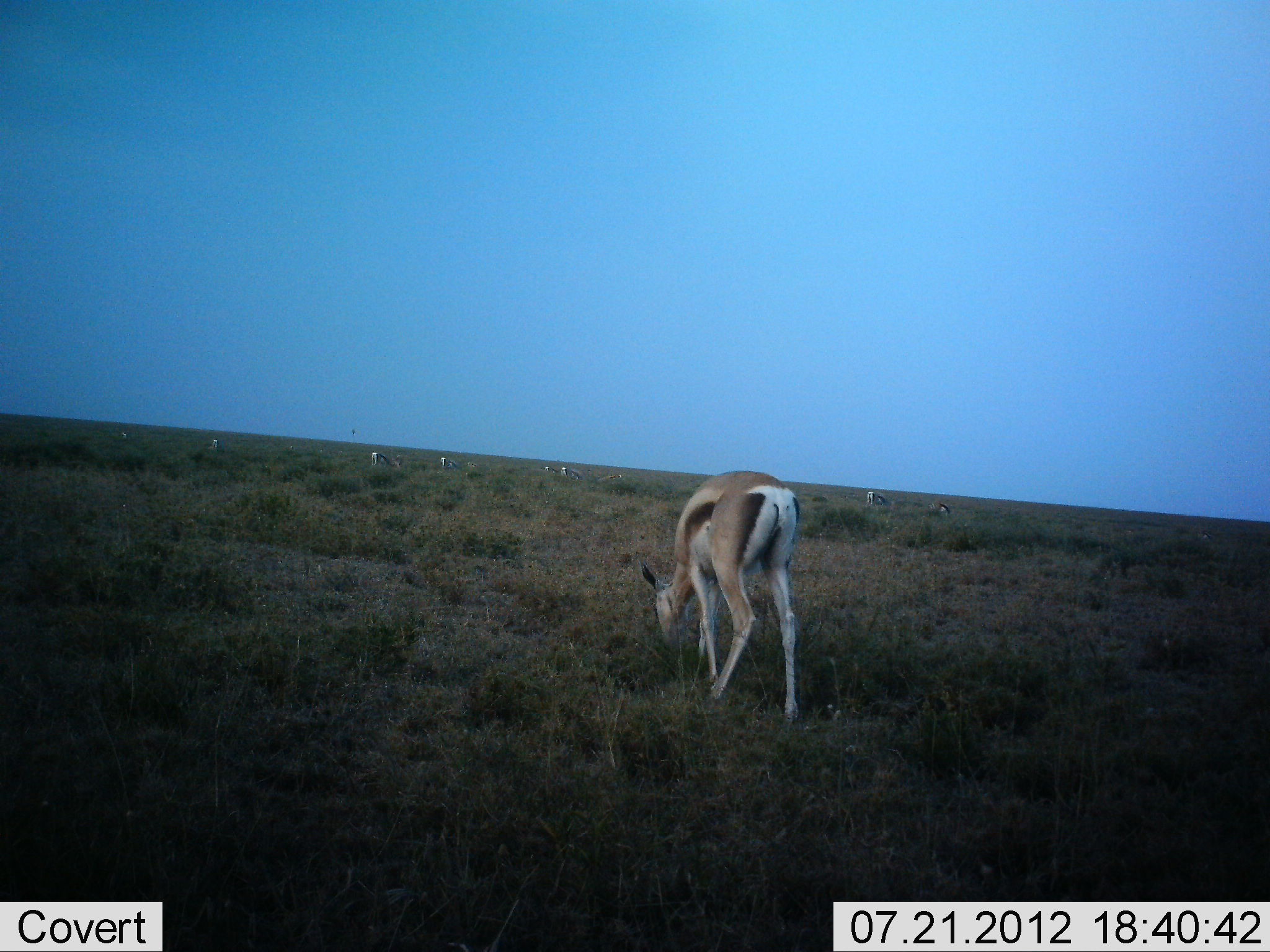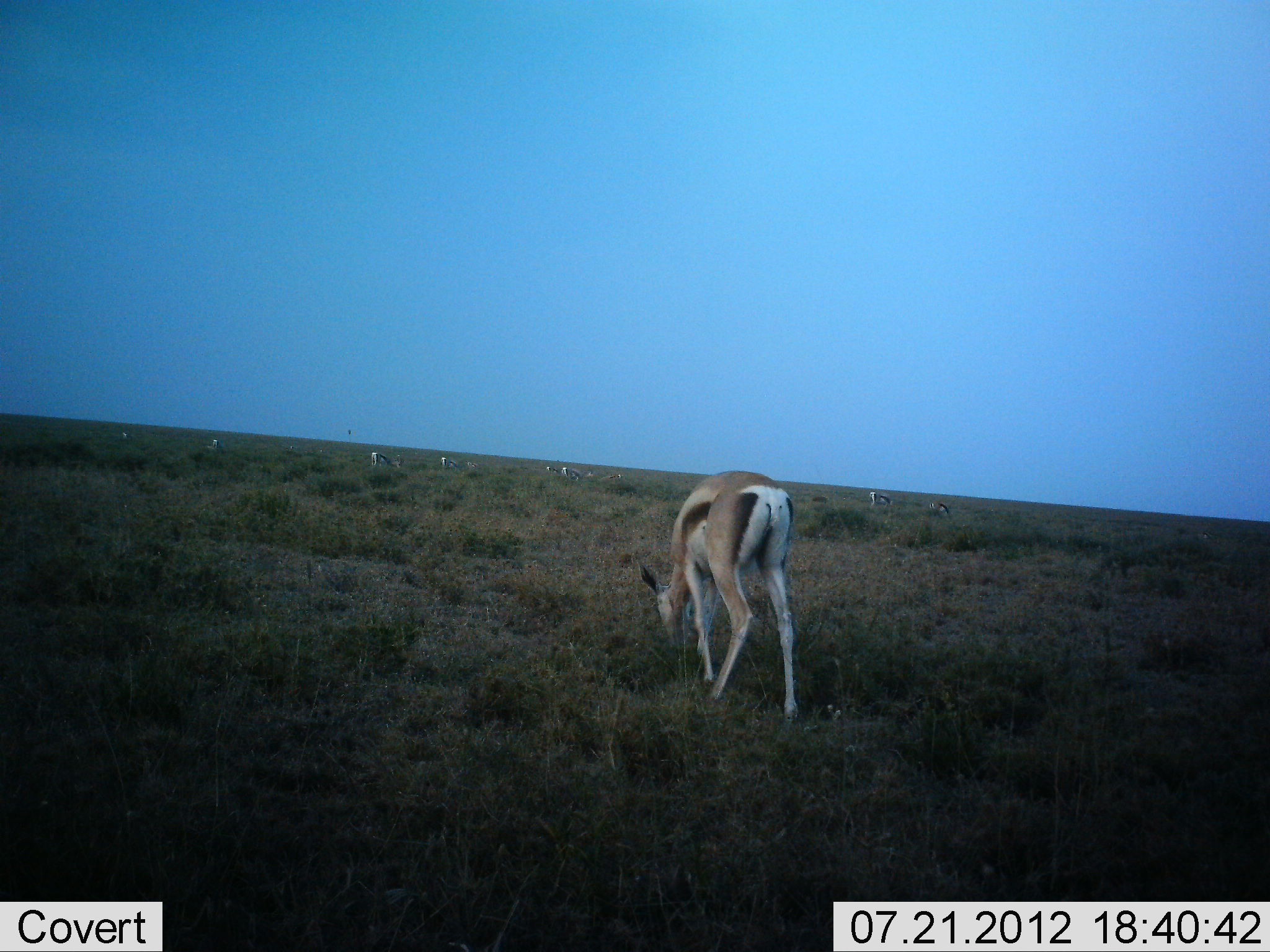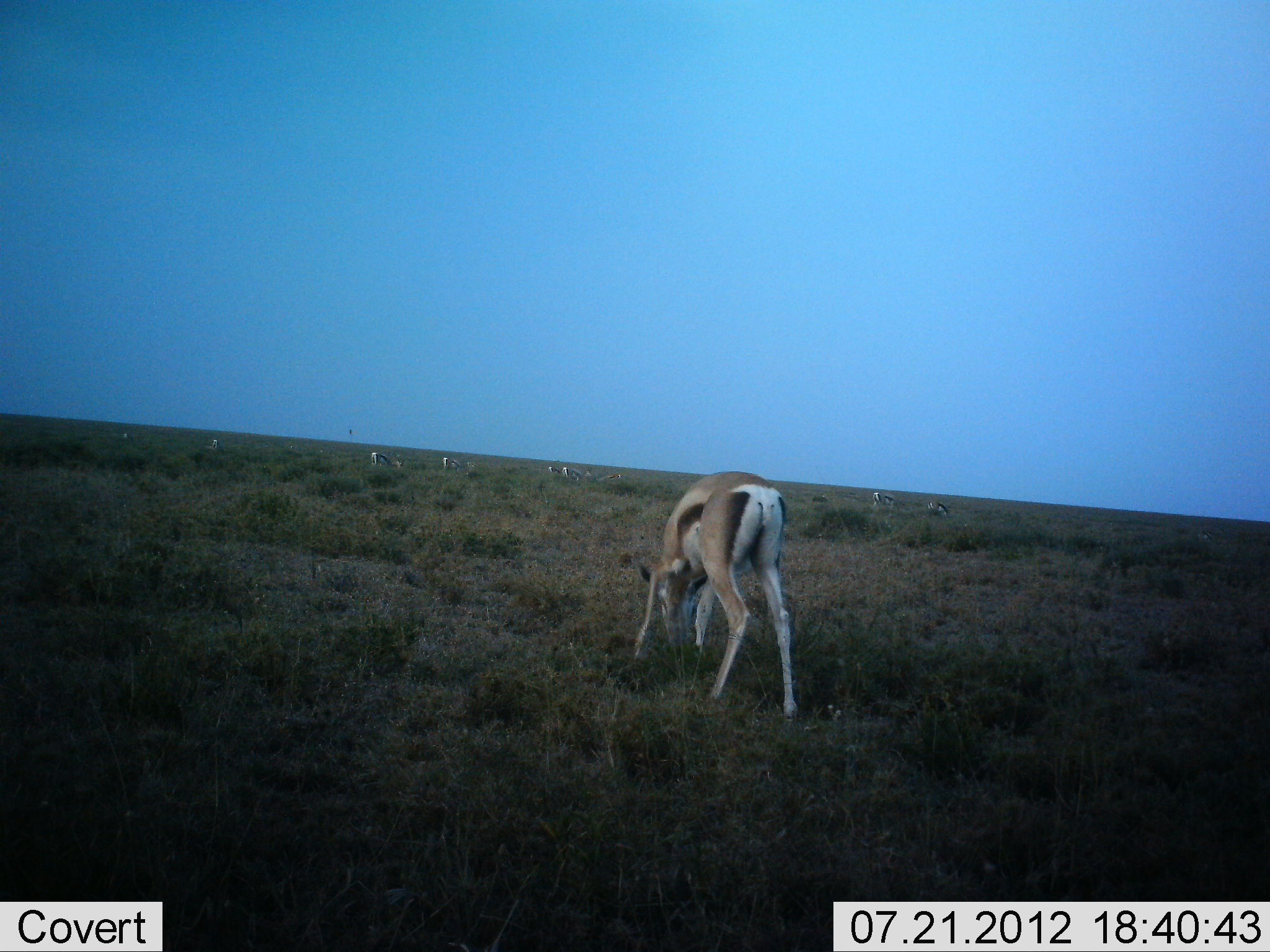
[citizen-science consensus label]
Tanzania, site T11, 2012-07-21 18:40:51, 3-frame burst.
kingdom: Animalia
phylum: Chordata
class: Mammalia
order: Artiodactyla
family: Bovidae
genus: Eudorcas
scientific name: Eudorcas thomsonii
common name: thomson's gazelle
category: gazellethomsons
Gazellethomsons (thomson's gazelle) (Eudorcas thomsonii), count 8. Behavior (volunteer vote fractions): standing 20%, resting 0%, moving 10%, interacting 0%. Young present (vote fraction): 0%. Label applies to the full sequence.